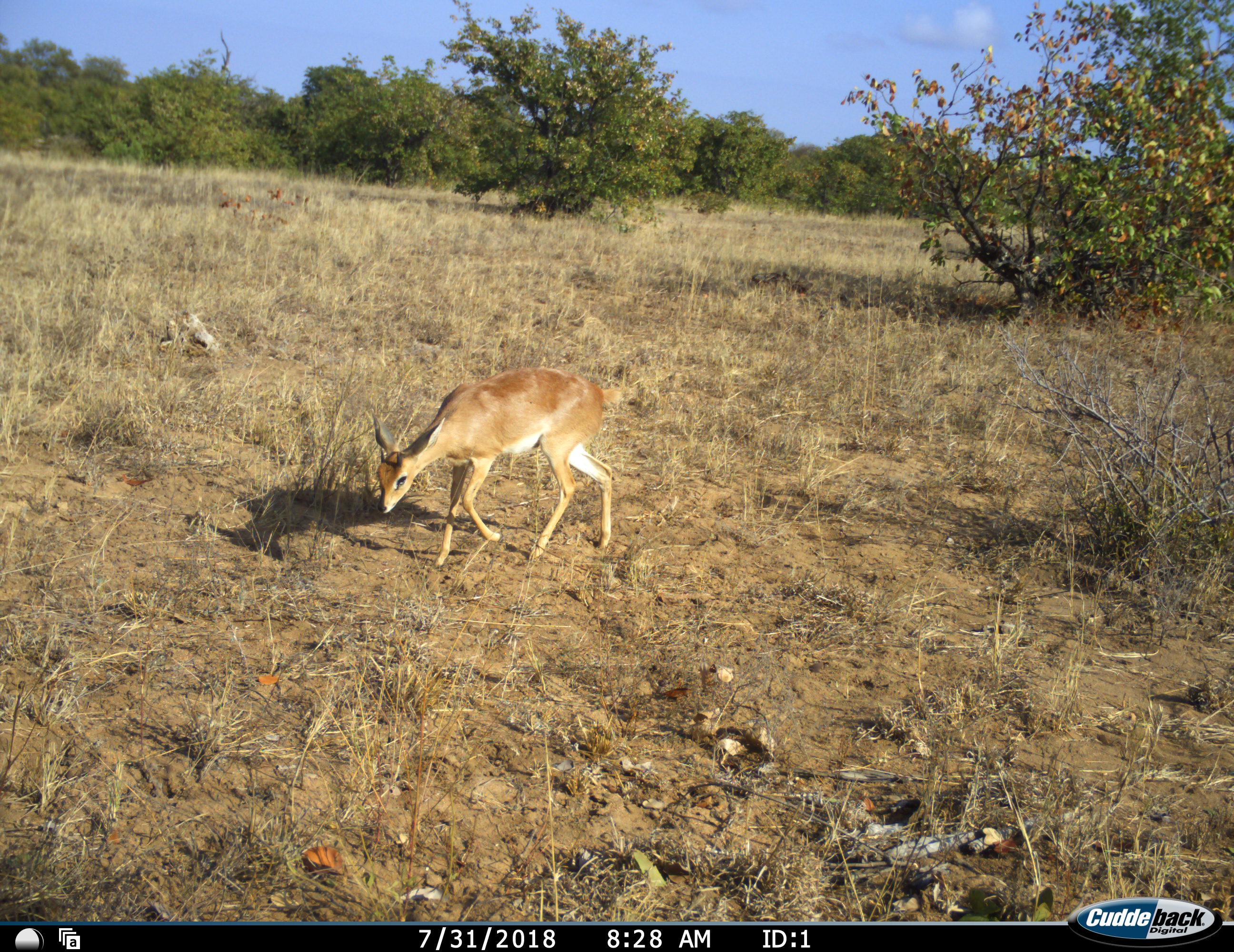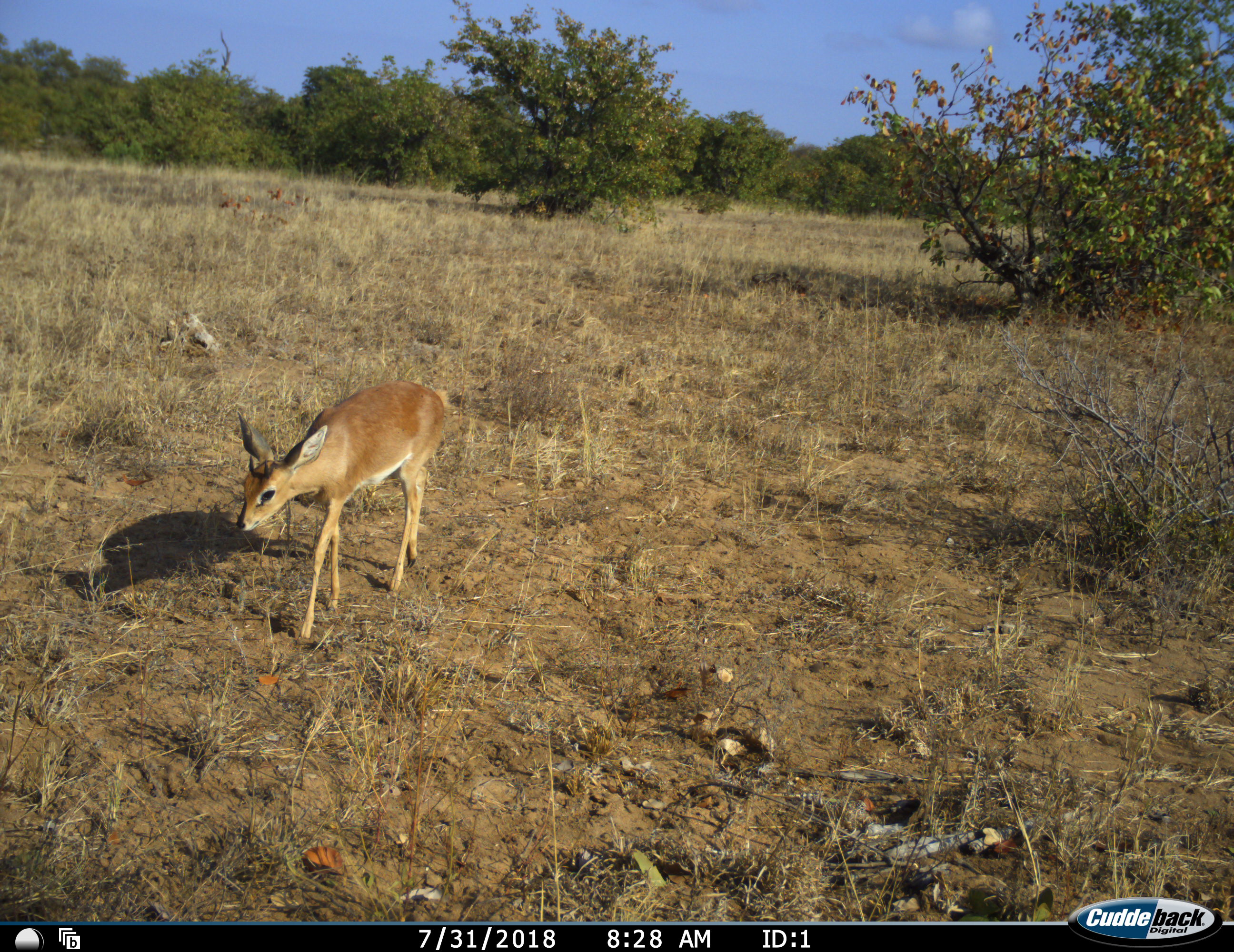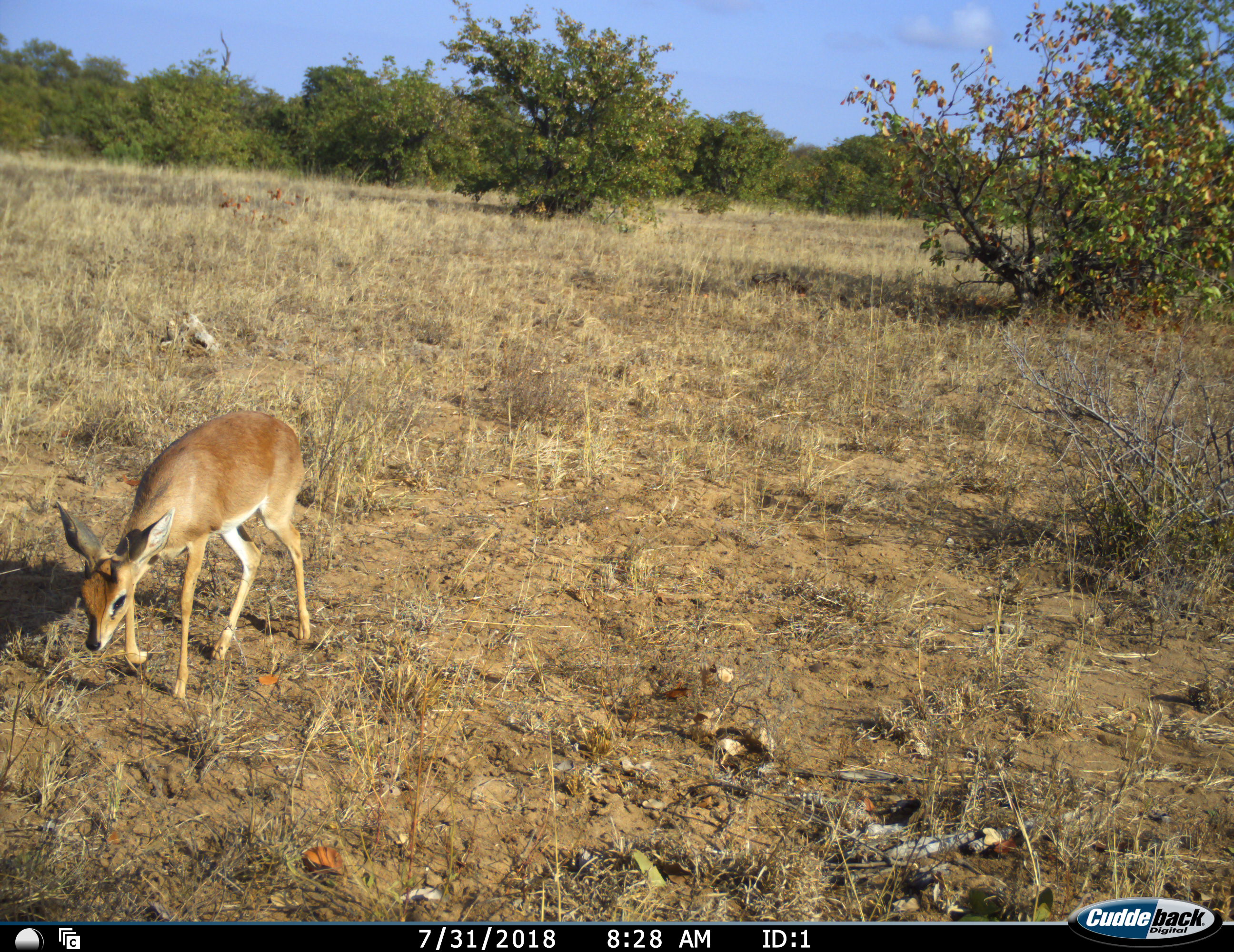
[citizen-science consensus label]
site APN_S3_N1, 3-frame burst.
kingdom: Animalia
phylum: Chordata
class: Mammalia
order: Artiodactyla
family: Bovidae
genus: Raphicerus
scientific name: Raphicerus campestris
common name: steenbok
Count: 1.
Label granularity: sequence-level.